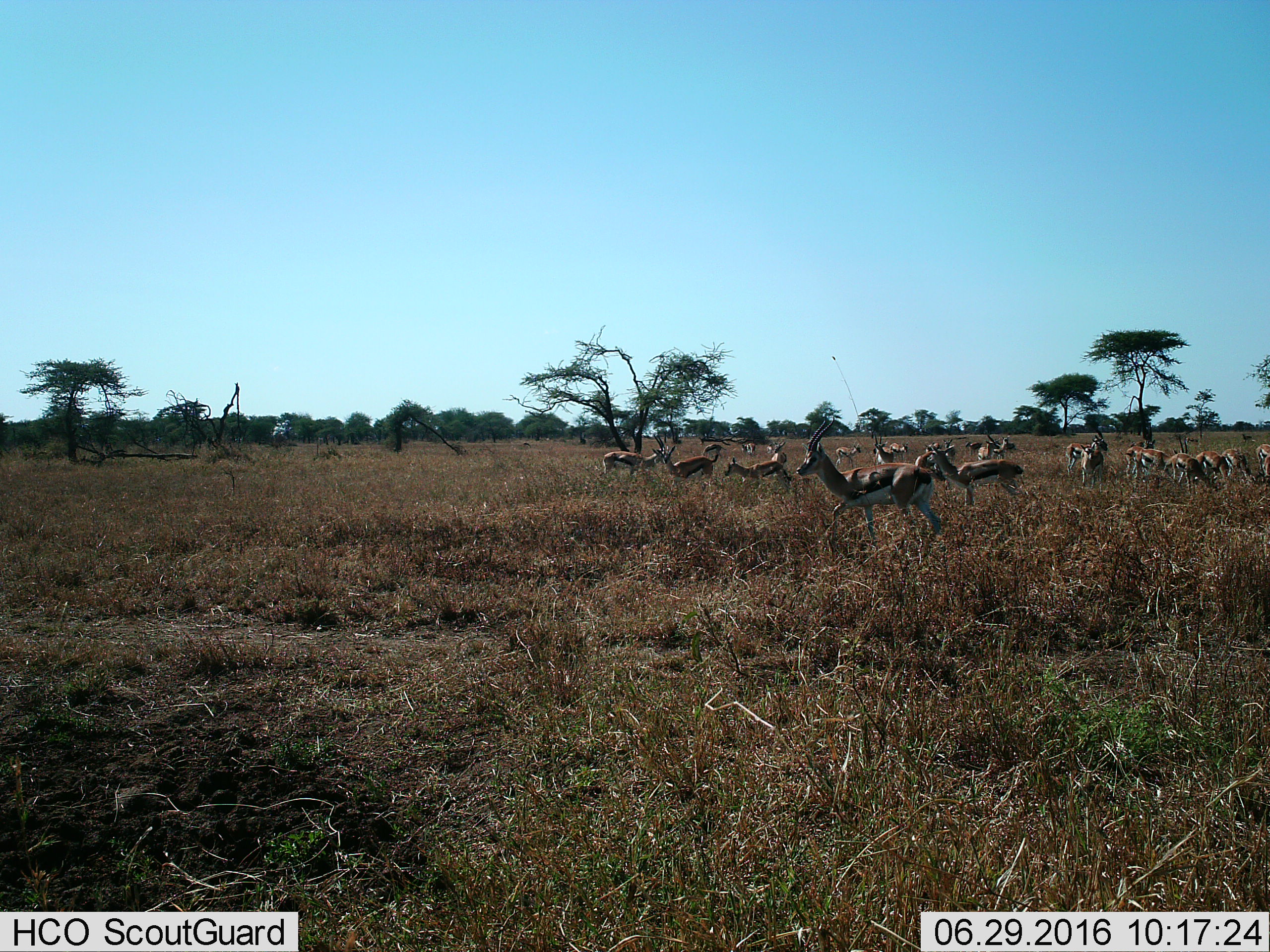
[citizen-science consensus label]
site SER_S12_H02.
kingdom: Animalia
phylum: Chordata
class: Mammalia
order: Artiodactyla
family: Bovidae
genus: Eudorcas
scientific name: Eudorcas thomsonii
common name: thomson's gazelle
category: gazellethomsons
Gazellethomsons (thomson's gazelle) (Eudorcas thomsonii), count 11-50. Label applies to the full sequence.